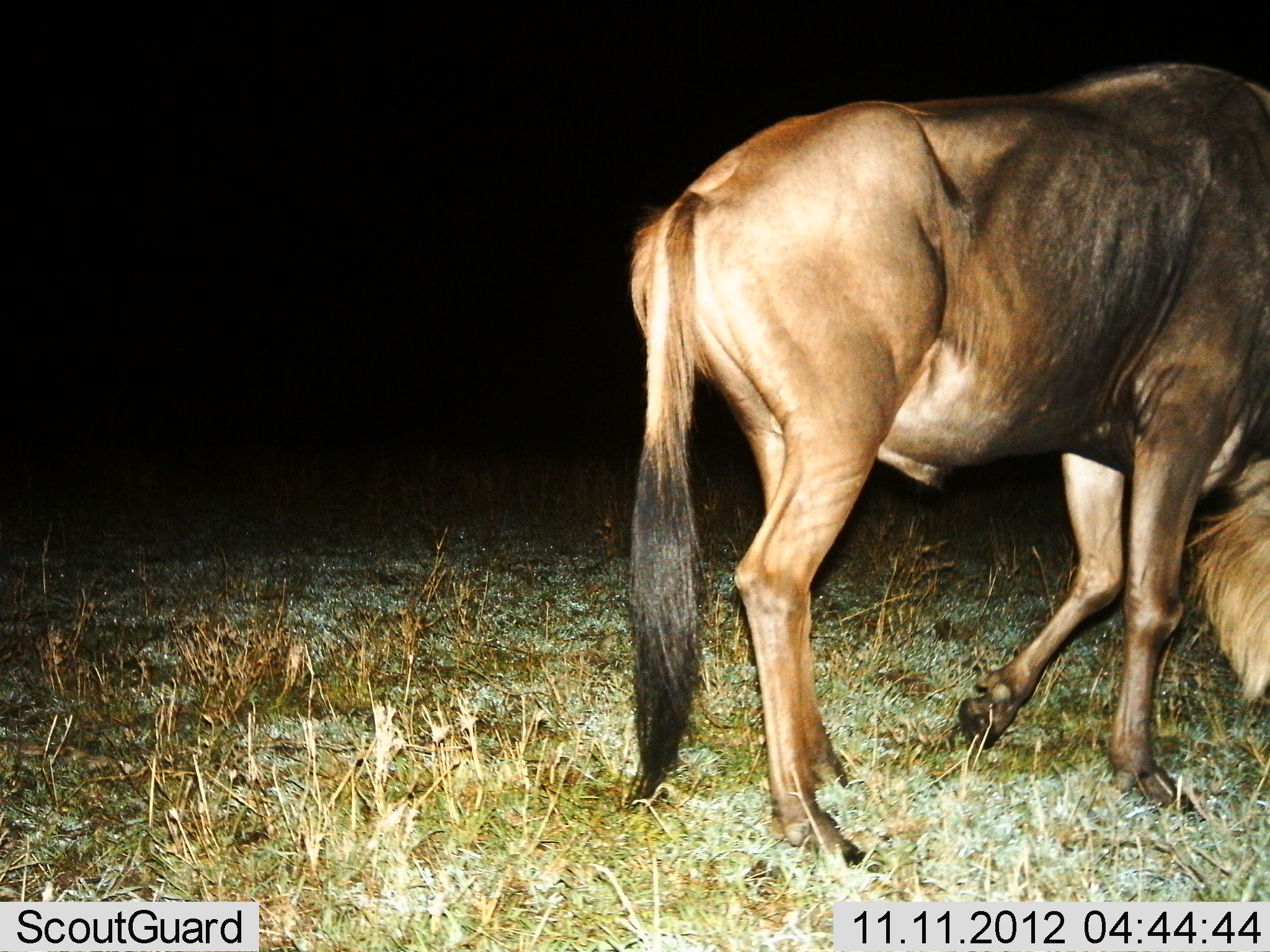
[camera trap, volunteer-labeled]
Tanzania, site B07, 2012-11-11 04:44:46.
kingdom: Animalia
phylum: Chordata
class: Mammalia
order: Artiodactyla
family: Bovidae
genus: Connochaetes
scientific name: Connochaetes taurinus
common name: blue wildebeest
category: wildebeest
Wildebeest (blue wildebeest) (Connochaetes taurinus), count 1. Behavior (volunteer vote fractions): standing 9%, resting 0%, moving 64%, interacting 0%. Young present (vote fraction): 0%. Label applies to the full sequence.